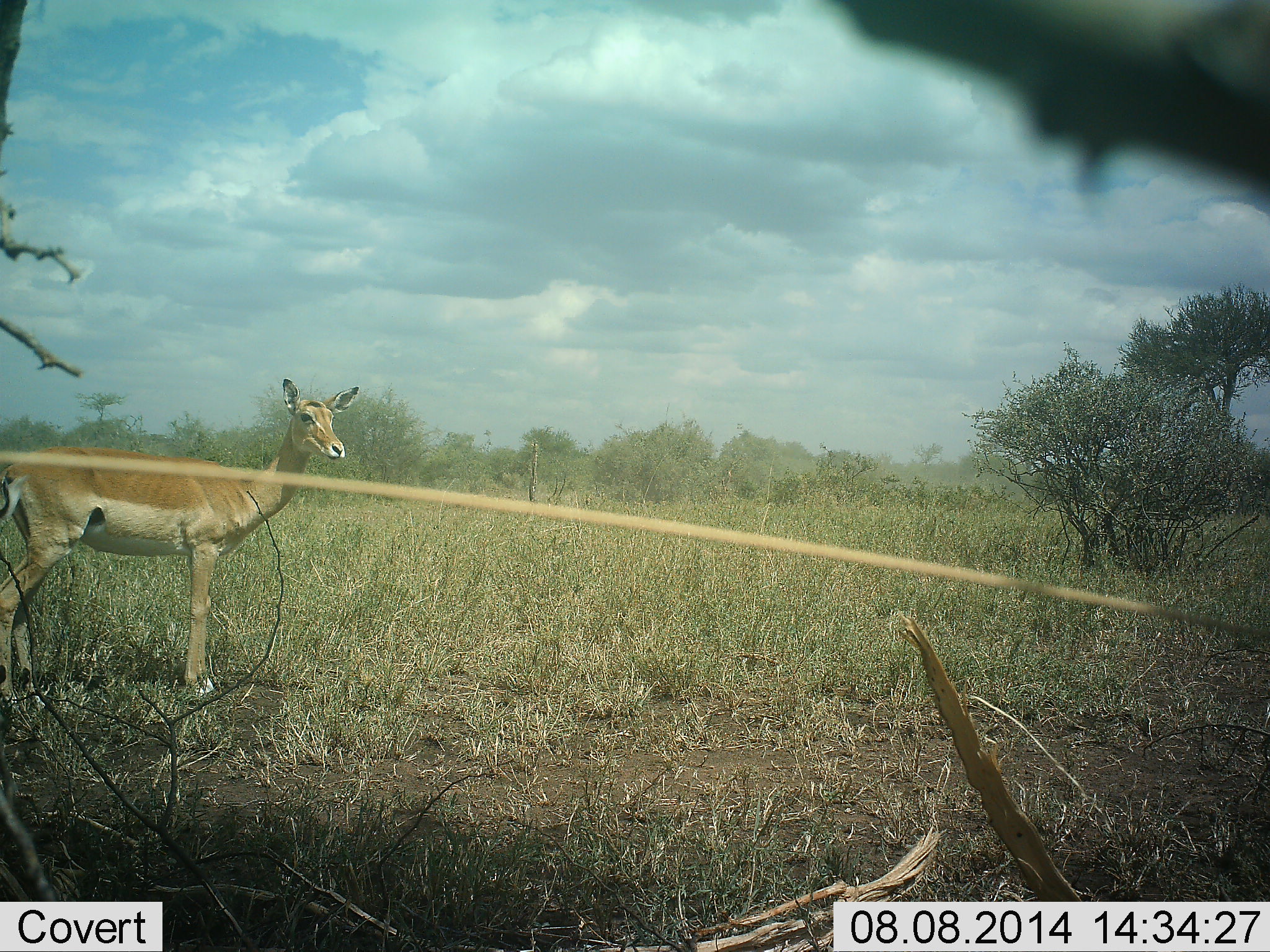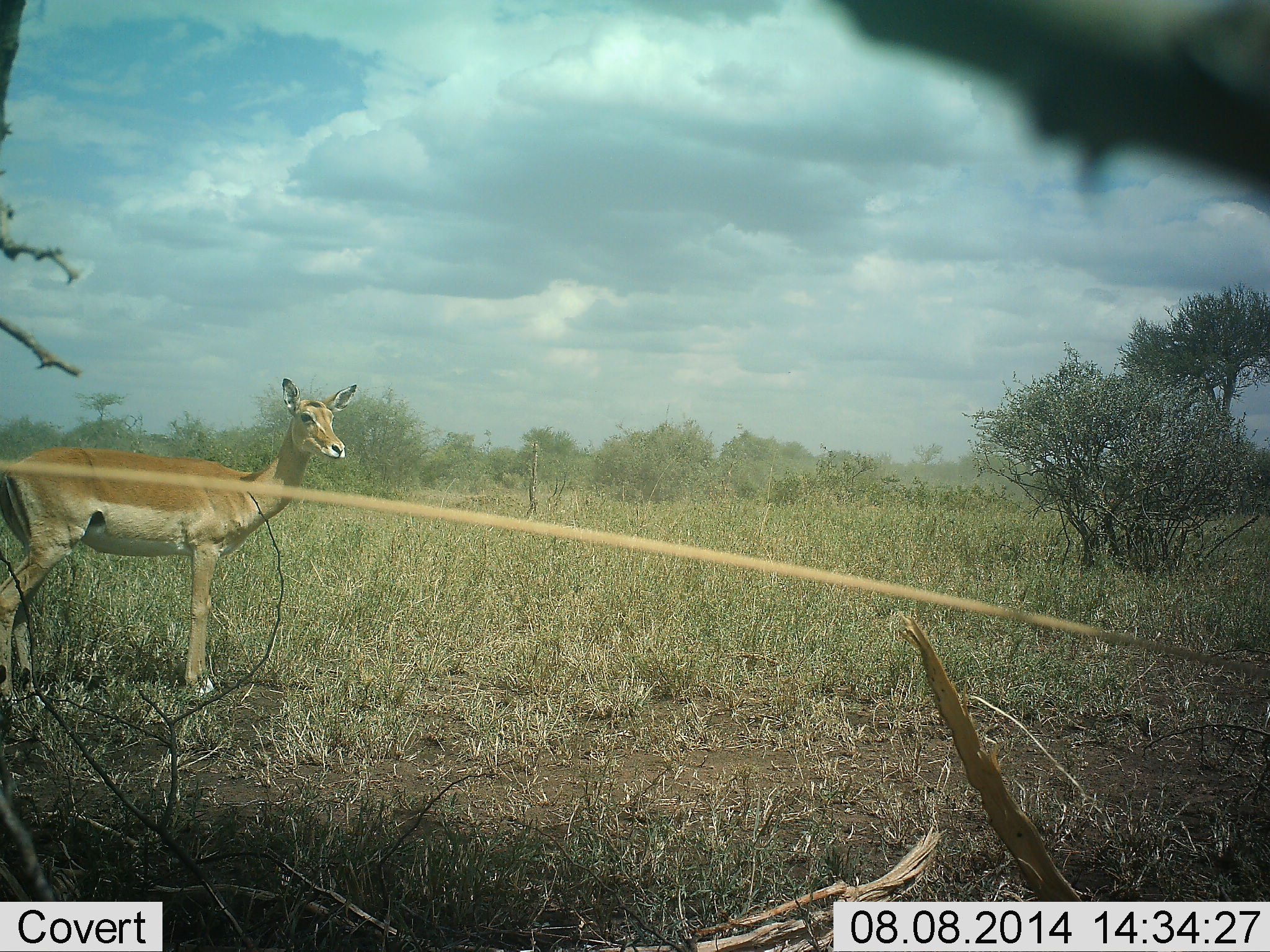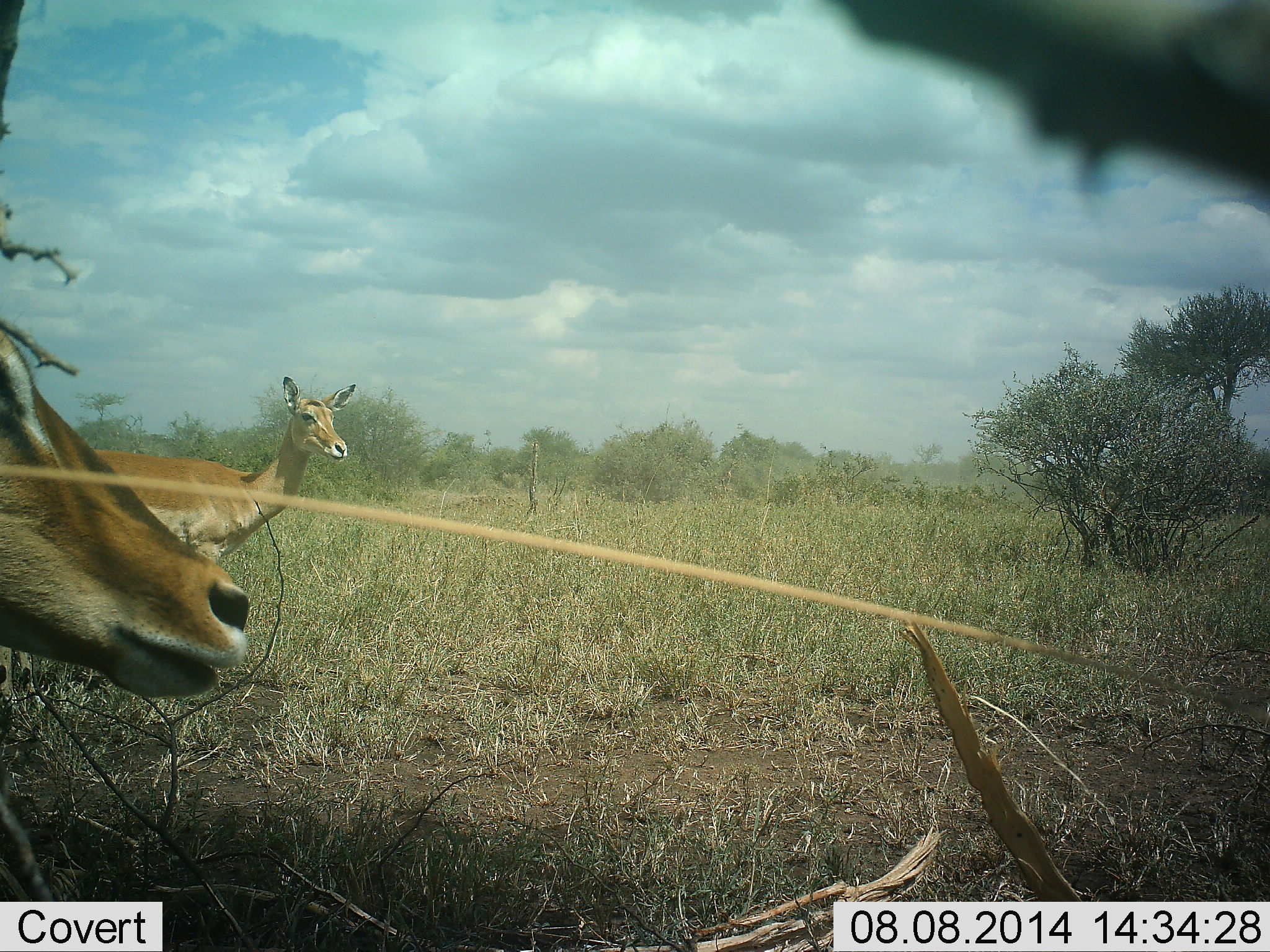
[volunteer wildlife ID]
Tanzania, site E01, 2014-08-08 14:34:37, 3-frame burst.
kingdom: Animalia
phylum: Chordata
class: Mammalia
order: Artiodactyla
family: Bovidae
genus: Aepyceros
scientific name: Aepyceros melampus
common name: impala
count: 2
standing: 100%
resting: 0%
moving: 70%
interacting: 0%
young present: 0%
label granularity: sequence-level